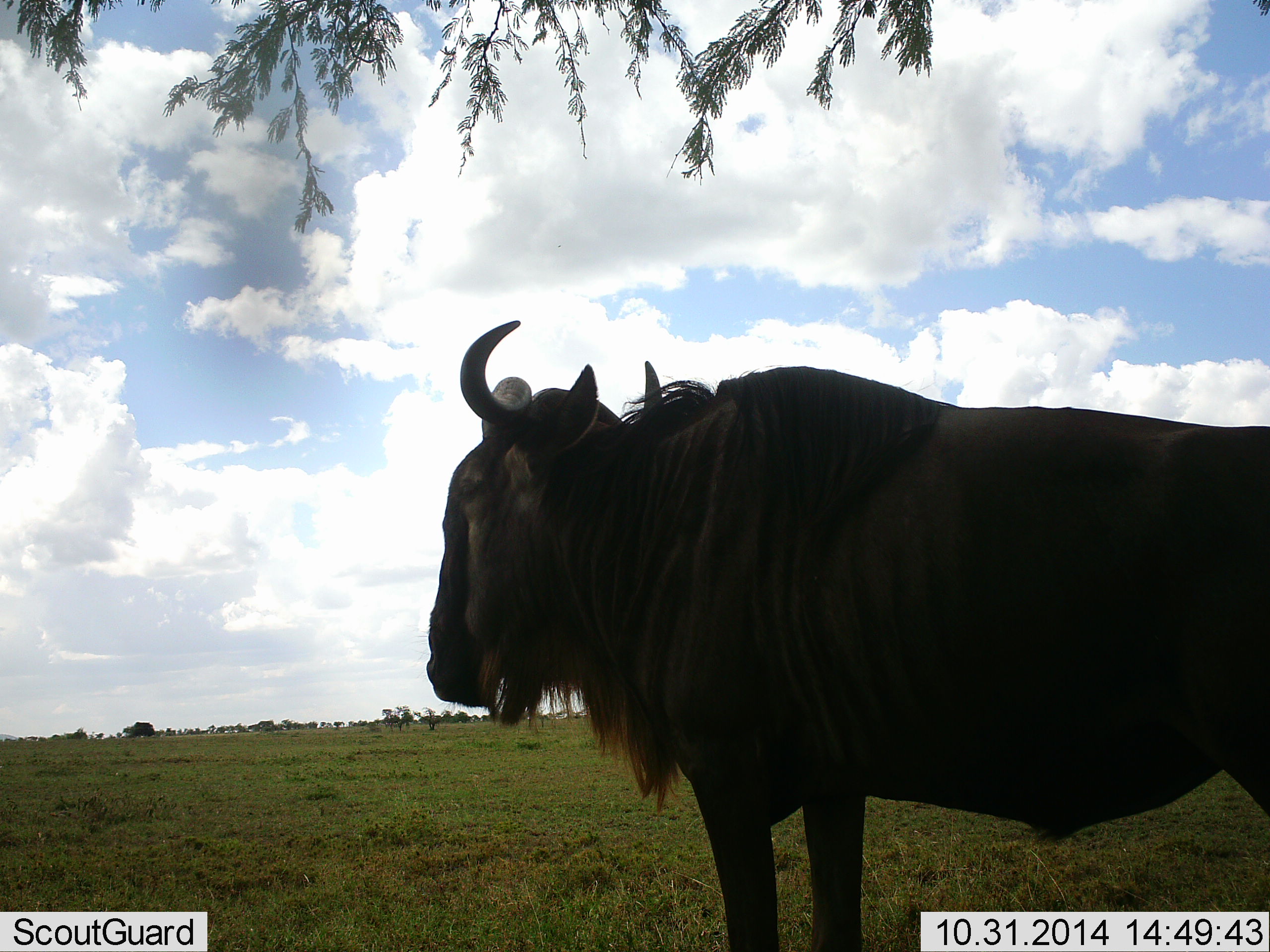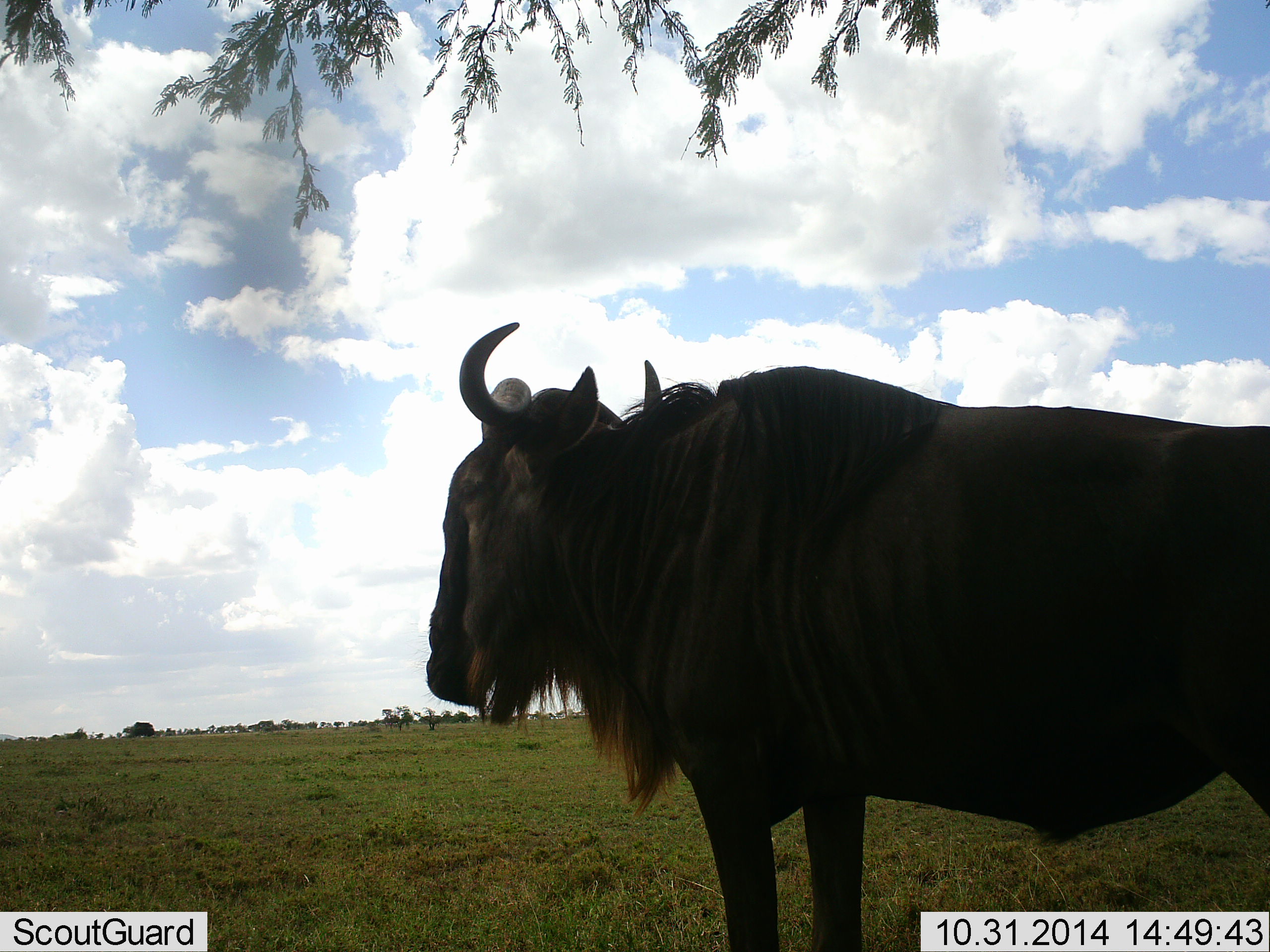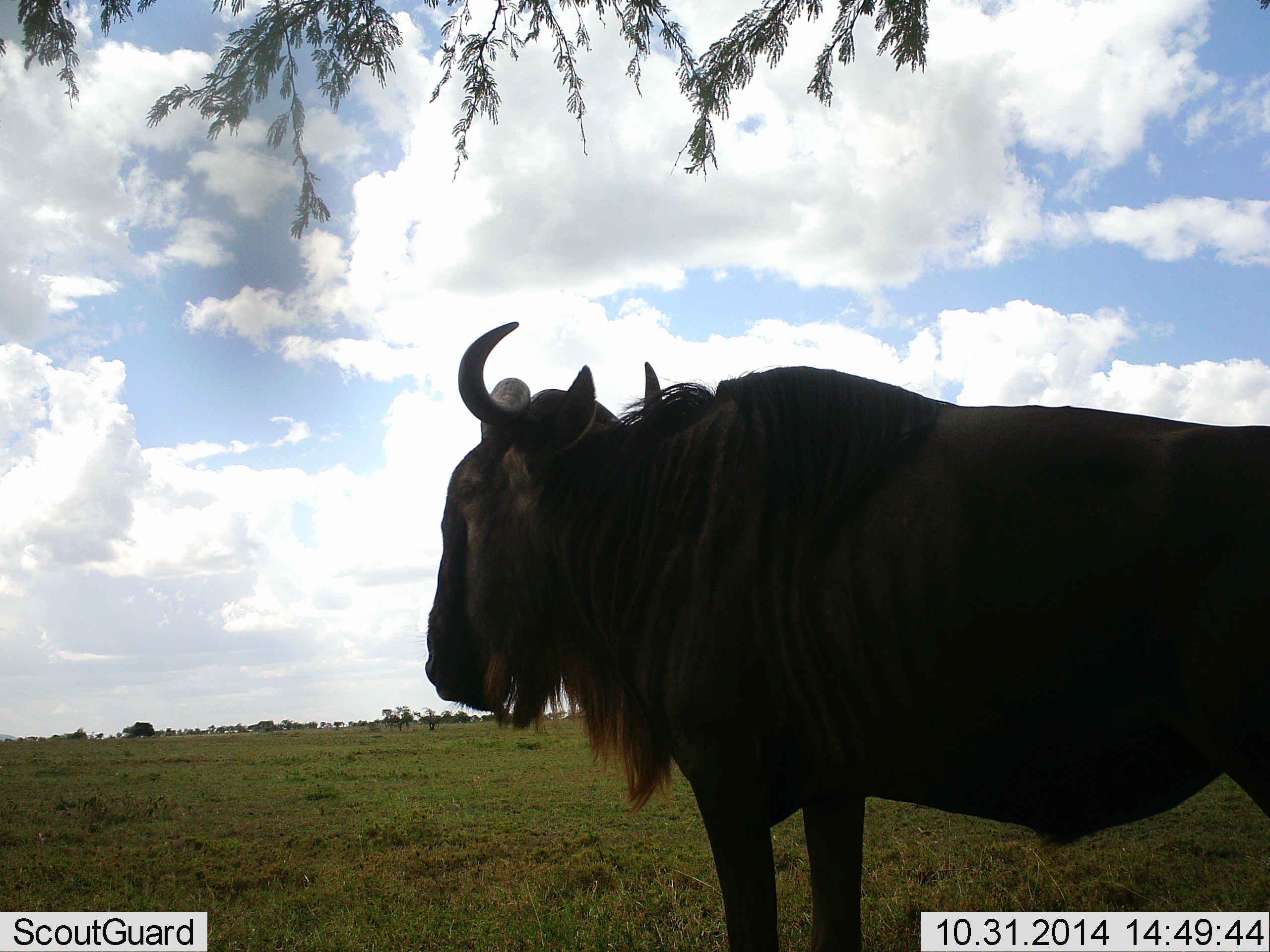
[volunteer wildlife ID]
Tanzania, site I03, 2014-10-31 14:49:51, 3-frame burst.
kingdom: Animalia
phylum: Chordata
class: Mammalia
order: Artiodactyla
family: Bovidae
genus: Connochaetes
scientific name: Connochaetes taurinus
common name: blue wildebeest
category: wildebeest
Wildebeest (blue wildebeest) (Connochaetes taurinus), count 1. Behavior (volunteer vote fractions): standing 100%, resting 0%, moving 10%, interacting 0%. Young present (vote fraction): 0%. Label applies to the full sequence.